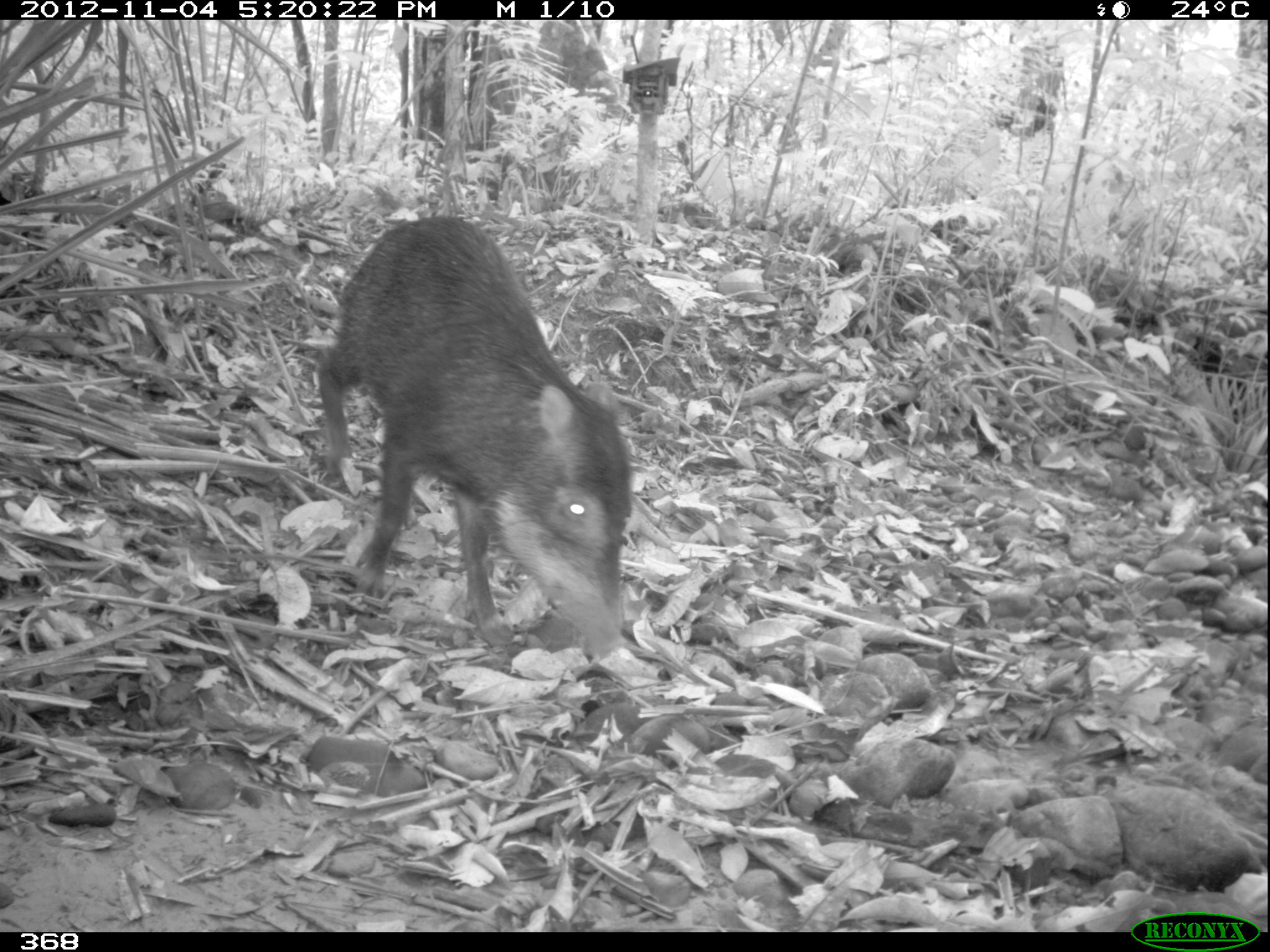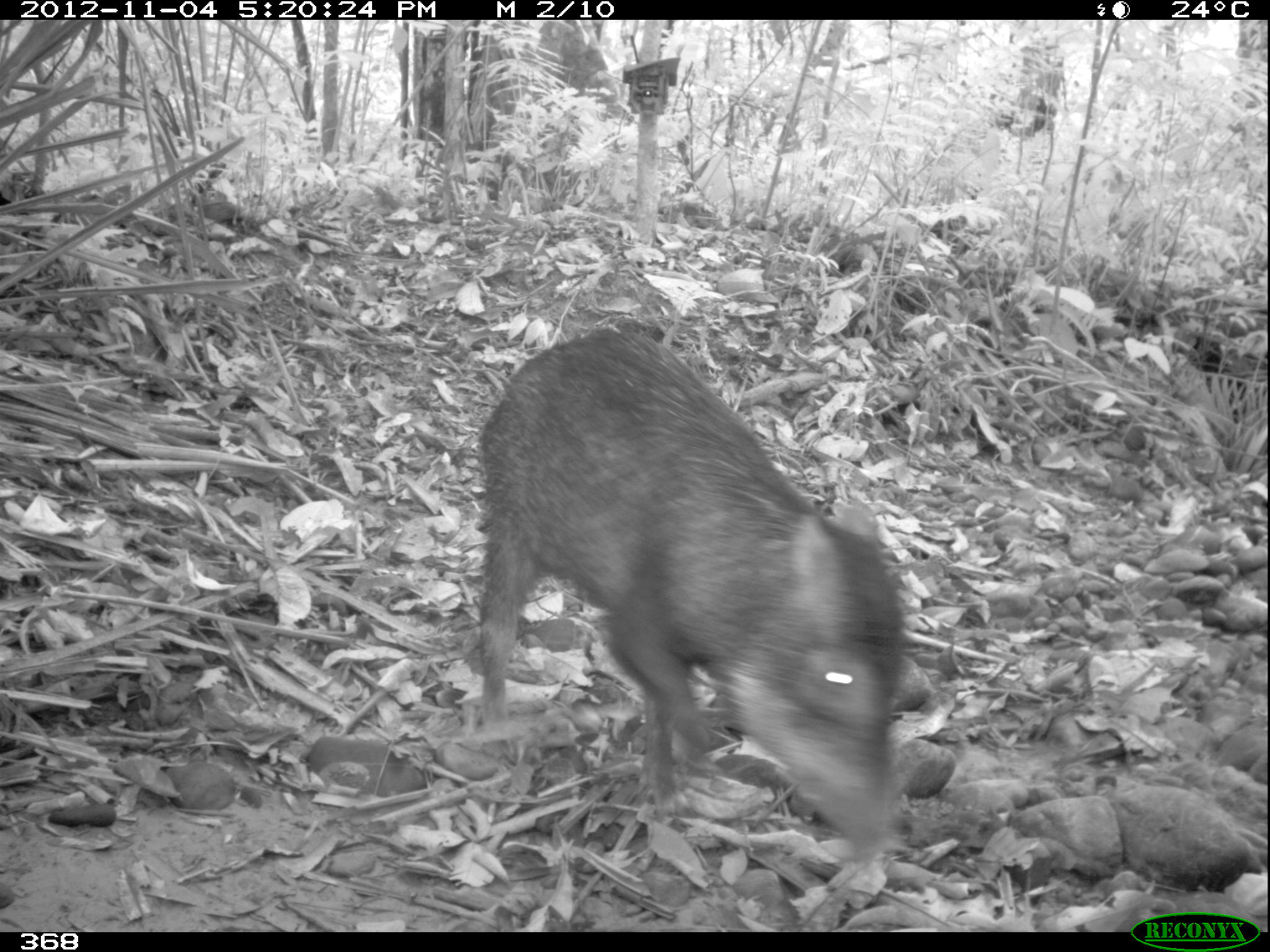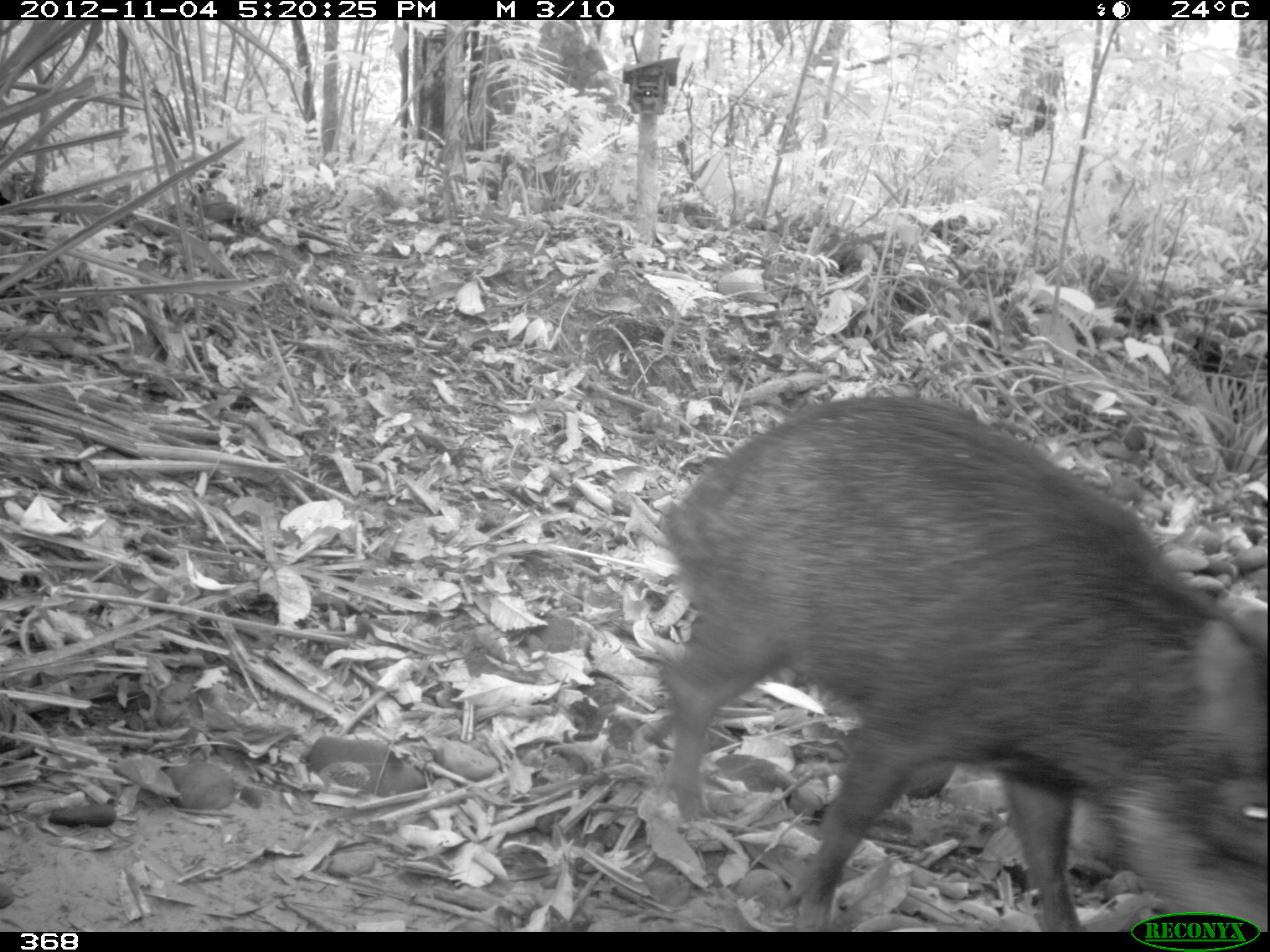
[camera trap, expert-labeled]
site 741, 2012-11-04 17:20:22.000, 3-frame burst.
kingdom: Animalia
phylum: Chordata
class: Mammalia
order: Artiodactyla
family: Tayassuidae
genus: Tayassu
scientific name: Tayassu pecari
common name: white-lipped peccary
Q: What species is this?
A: Tayassu pecari (white-lipped peccary).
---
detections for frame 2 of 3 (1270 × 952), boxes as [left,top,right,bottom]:
tayassu pecari: [470,326,905,860]